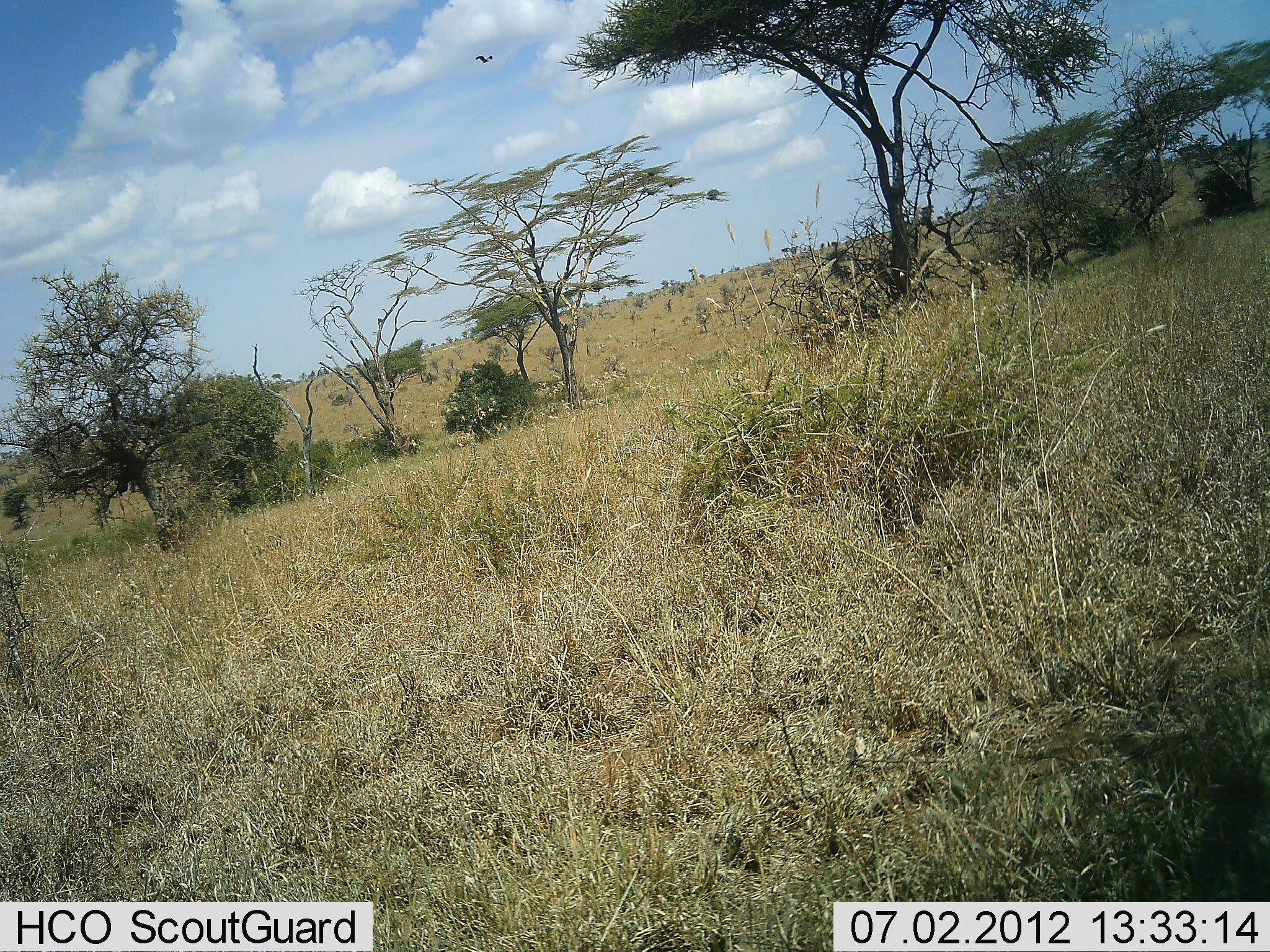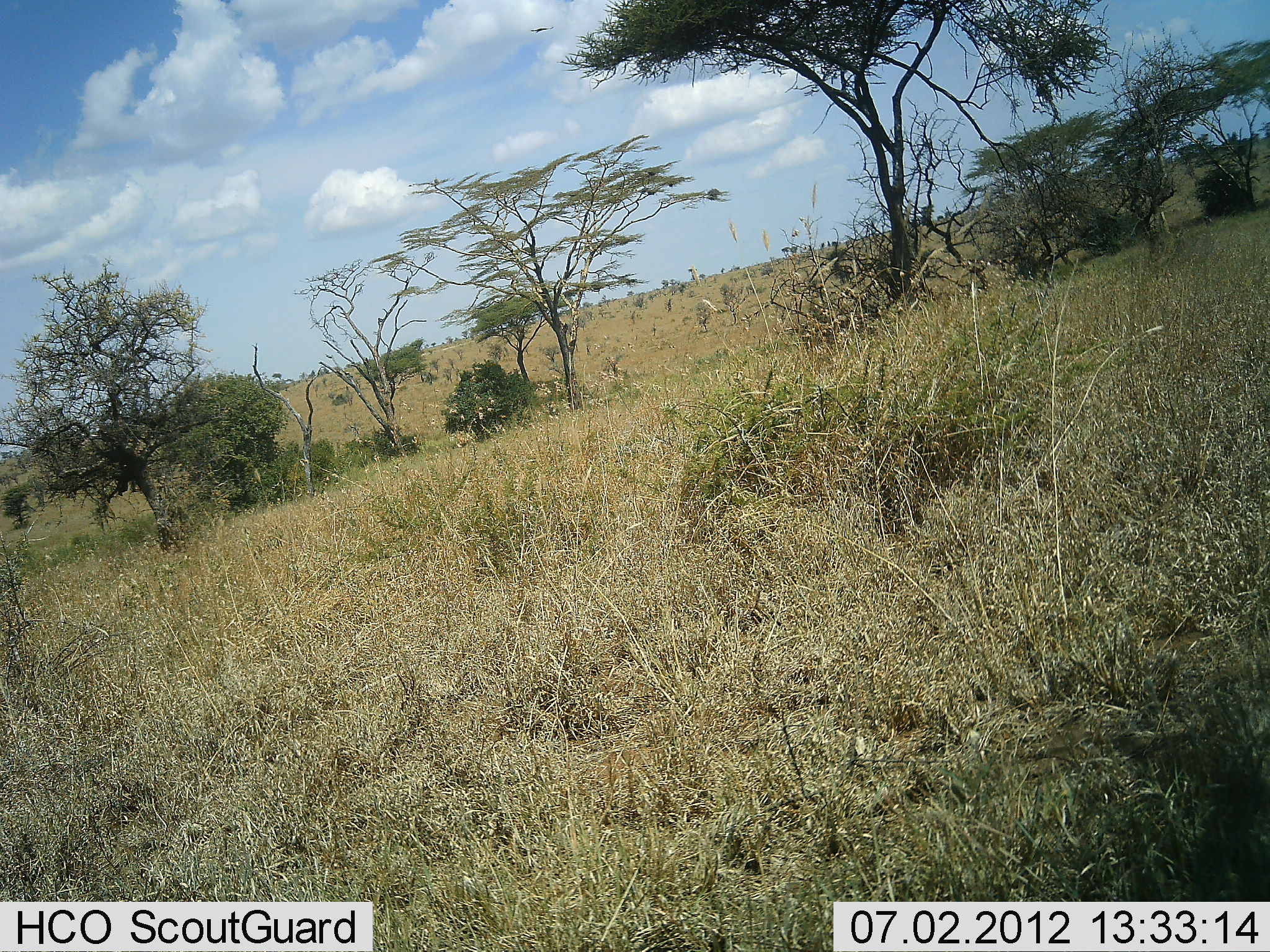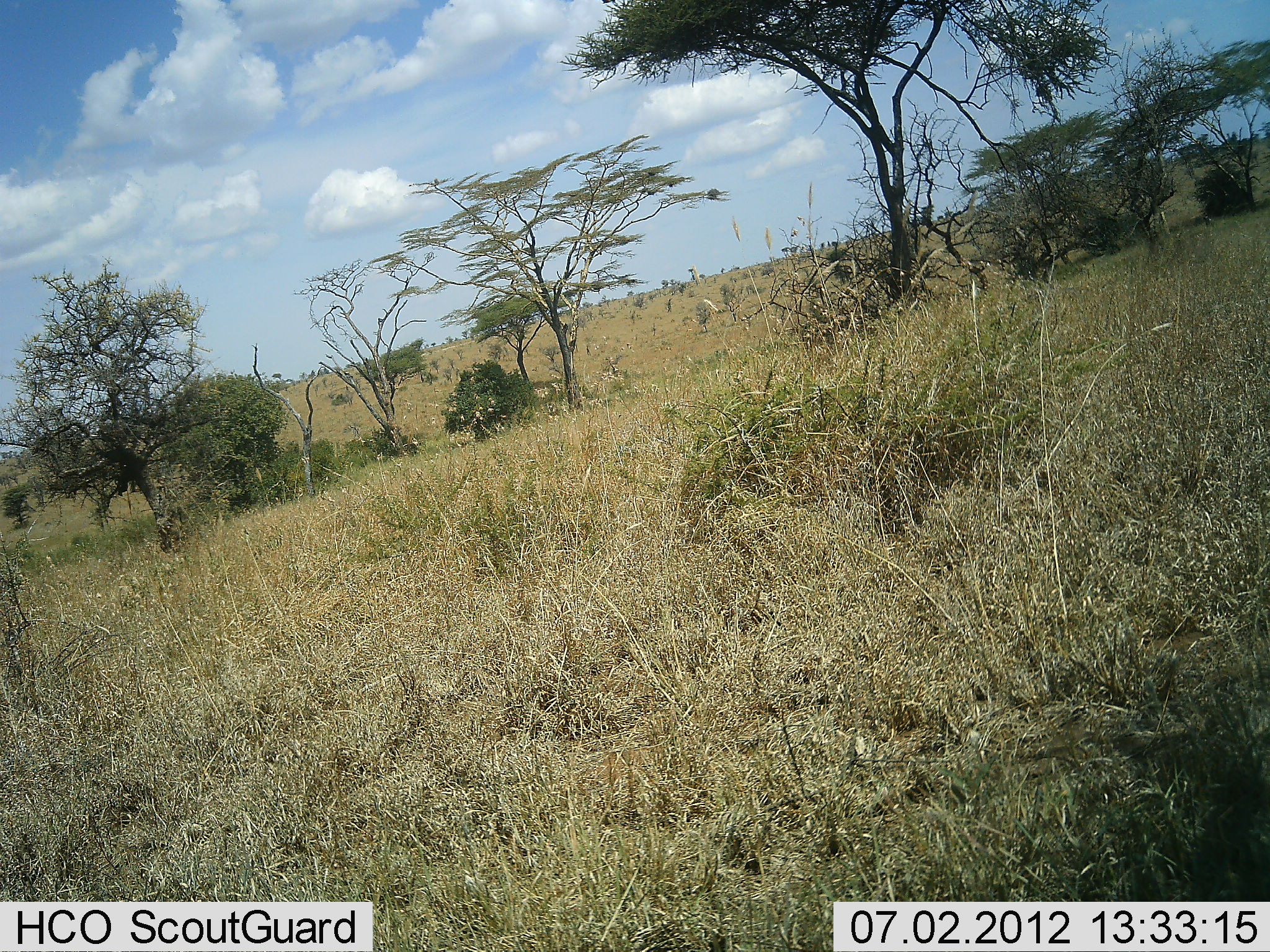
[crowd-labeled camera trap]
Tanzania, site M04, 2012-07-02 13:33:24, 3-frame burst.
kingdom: Animalia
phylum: Chordata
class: Aves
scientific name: Aves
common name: bird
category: otherbird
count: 1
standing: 0%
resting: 0%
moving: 100%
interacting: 0%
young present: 0%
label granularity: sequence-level